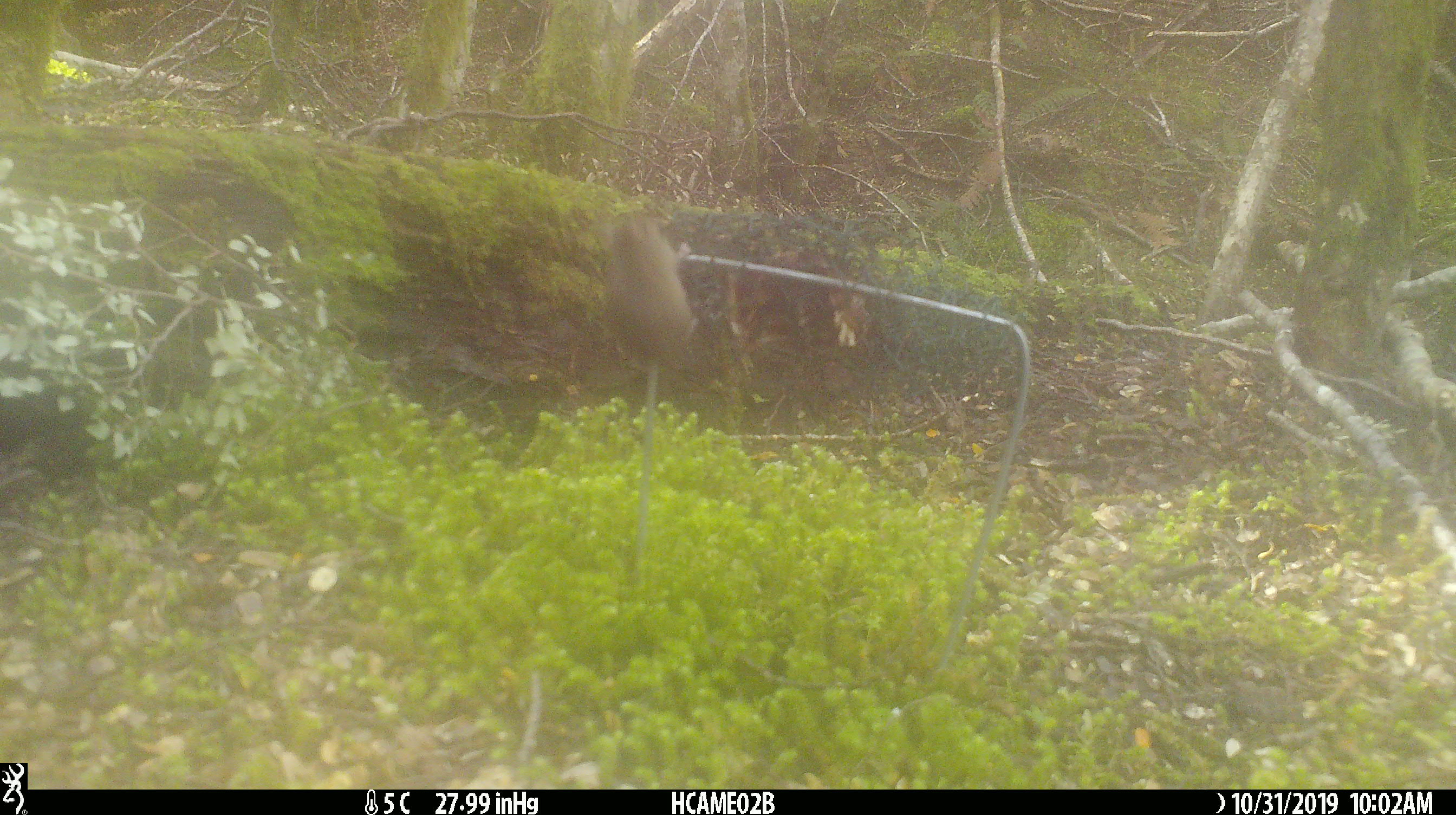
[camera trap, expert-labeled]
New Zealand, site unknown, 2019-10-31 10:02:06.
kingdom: Animalia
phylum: Chordata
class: Mammalia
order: Rodentia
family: Muridae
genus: Mus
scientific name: Mus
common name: mouse